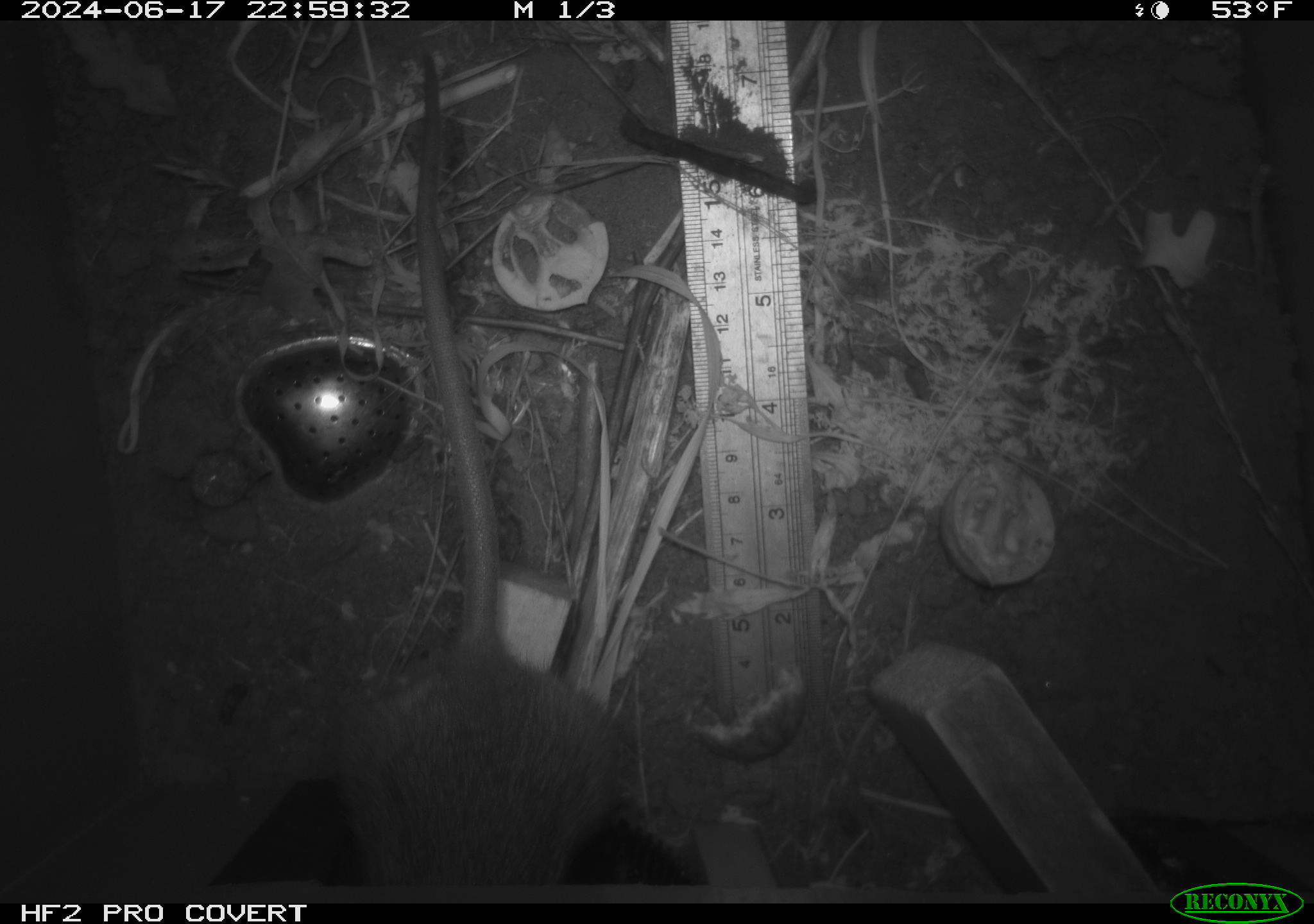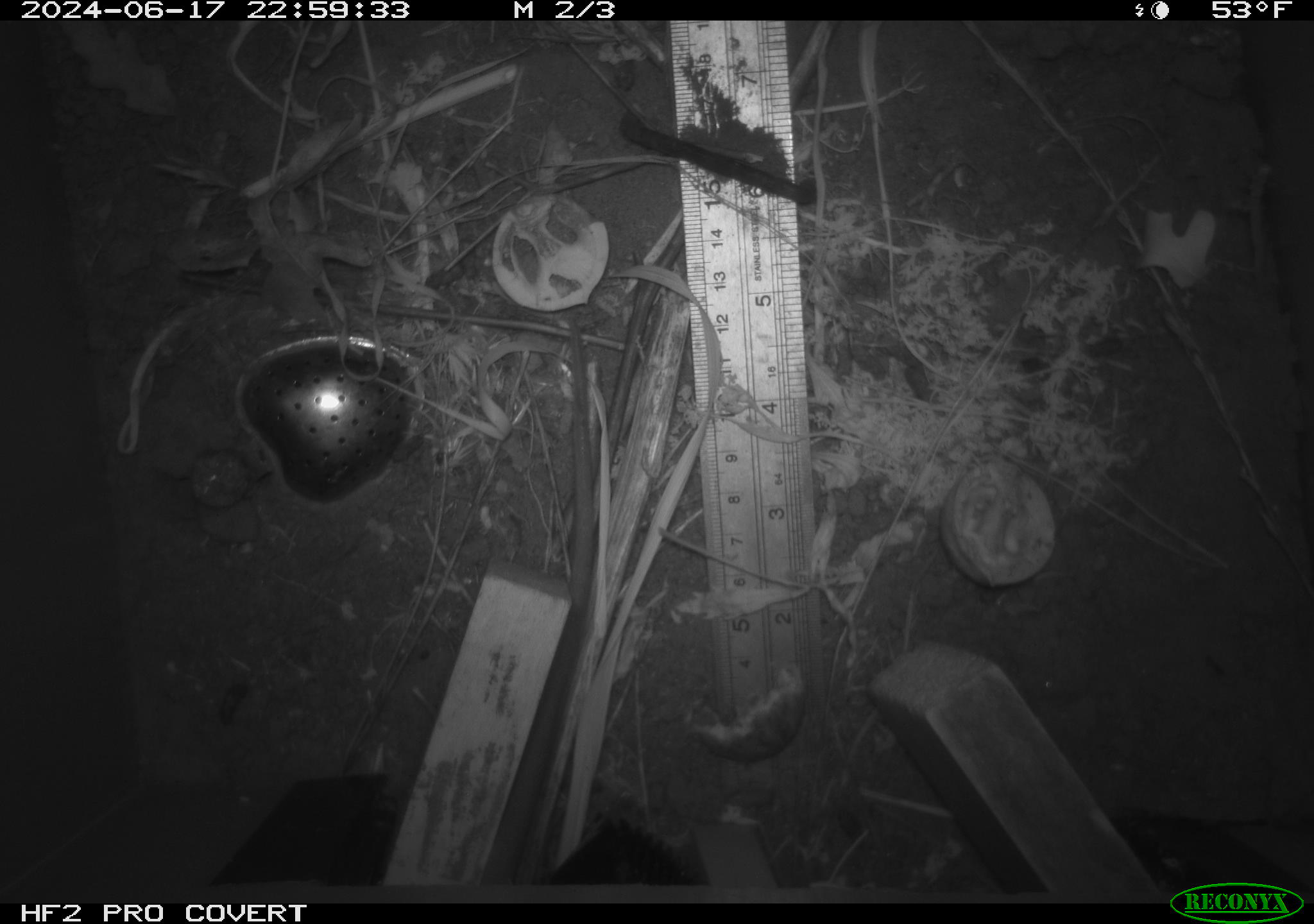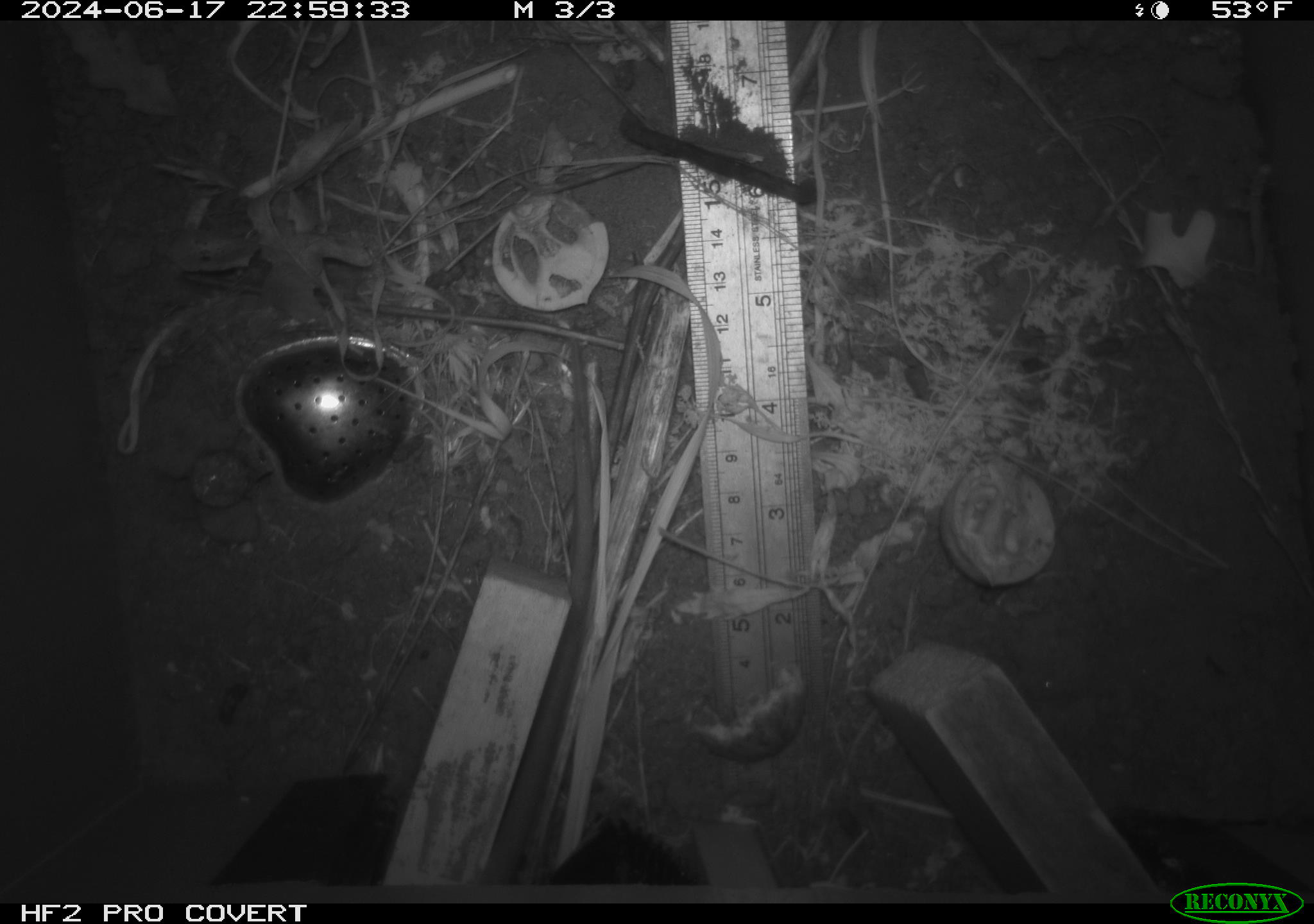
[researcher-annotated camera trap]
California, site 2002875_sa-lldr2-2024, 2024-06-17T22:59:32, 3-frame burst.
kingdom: Animalia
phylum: Chordata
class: Mammalia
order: Rodentia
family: Muridae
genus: Rattus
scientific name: Rattus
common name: rat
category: rattus species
Rattus species (rat) (Rattus).